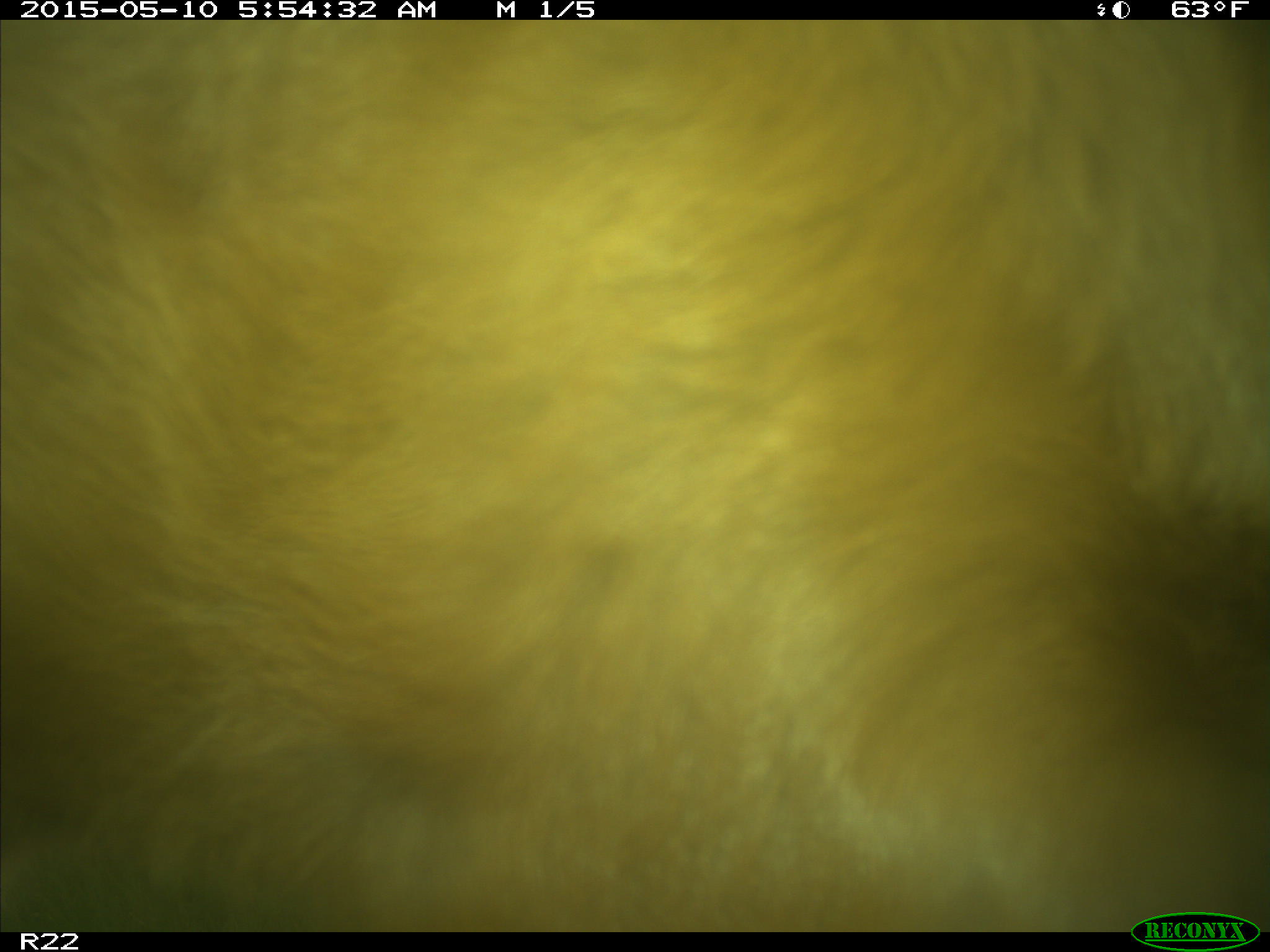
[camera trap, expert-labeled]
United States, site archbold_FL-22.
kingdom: Animalia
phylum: Chordata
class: Mammalia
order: Artiodactyla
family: Bovidae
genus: Bos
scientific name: Bos taurus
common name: domestic cow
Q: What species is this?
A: Bos taurus (domestic cow).